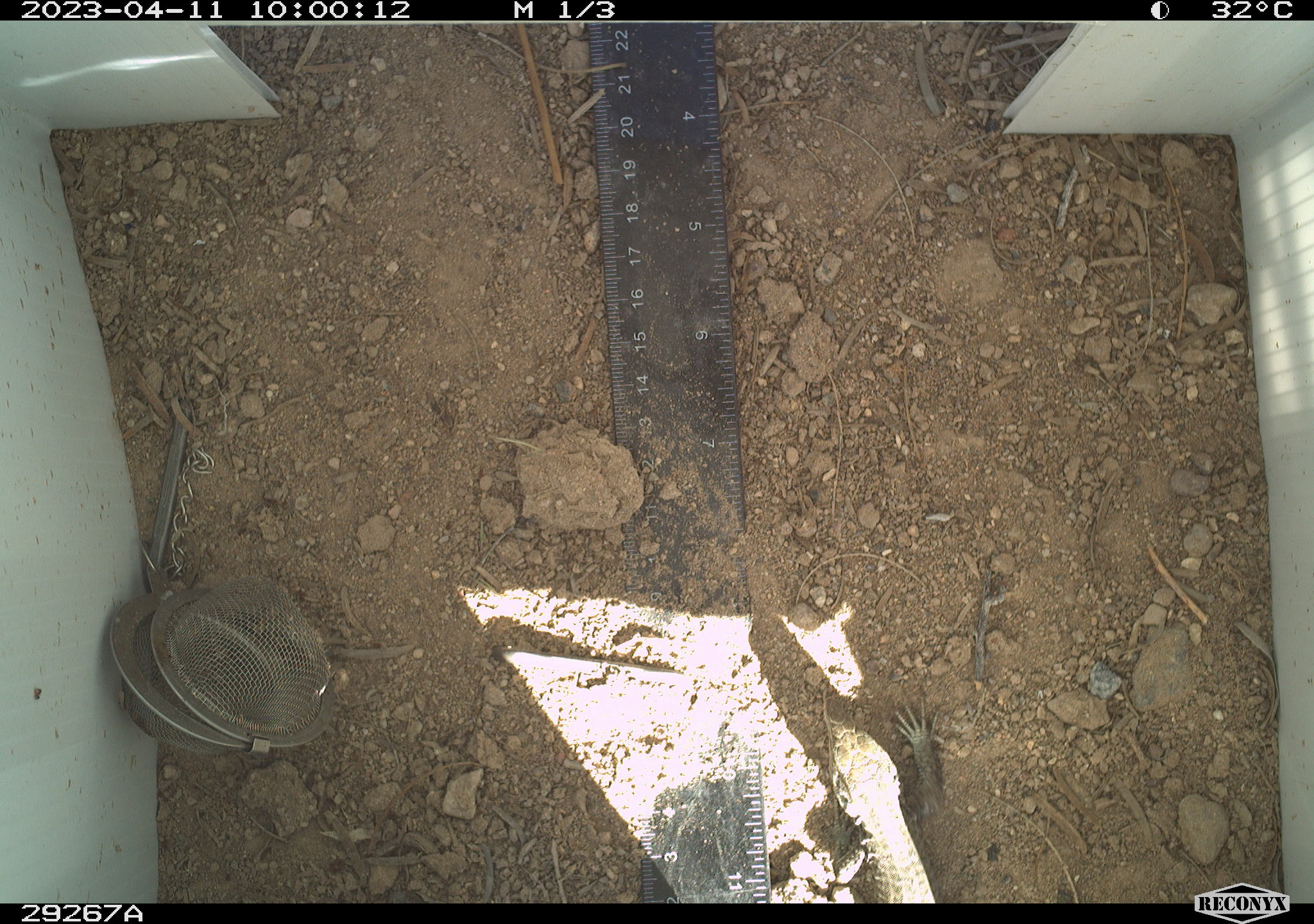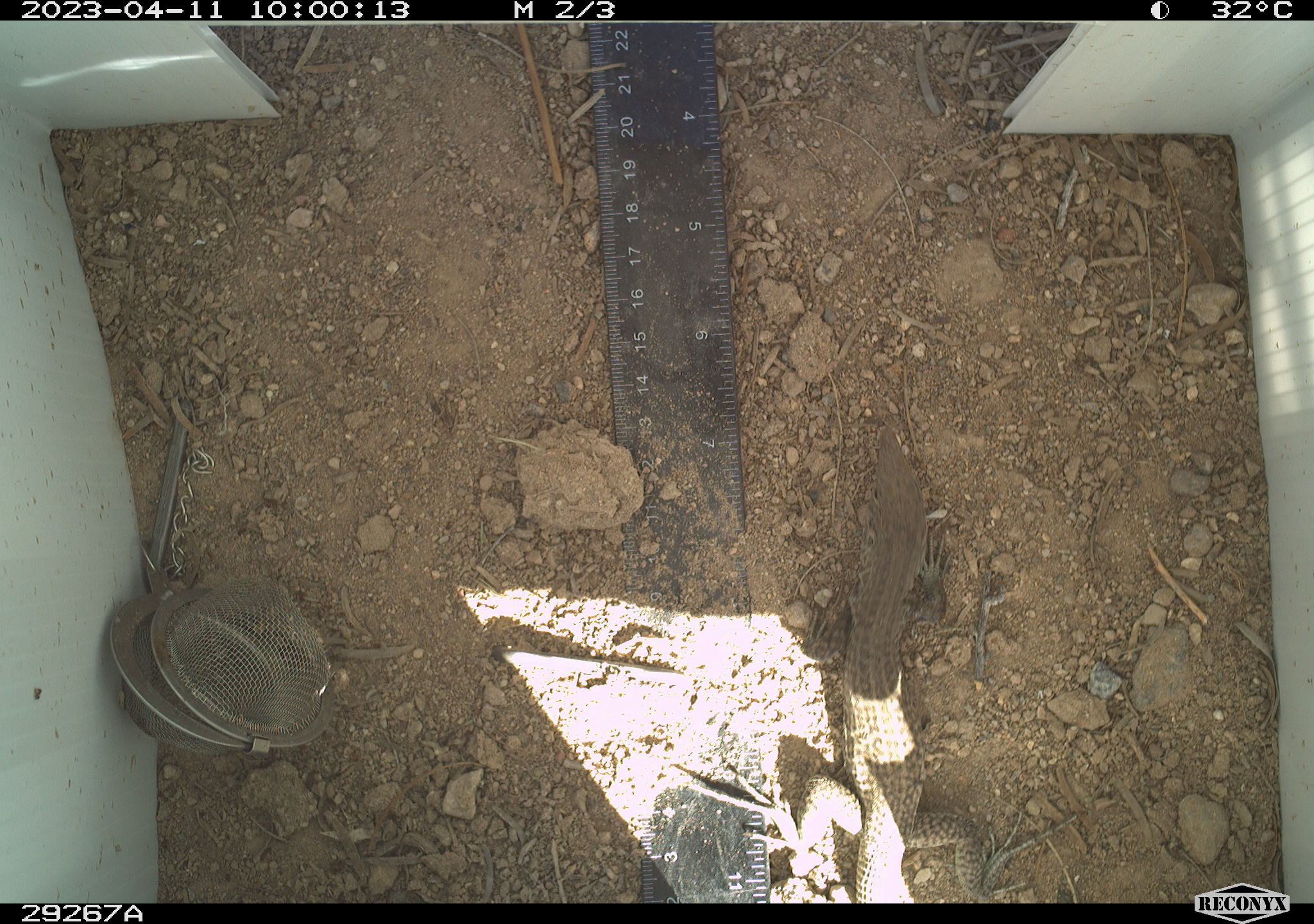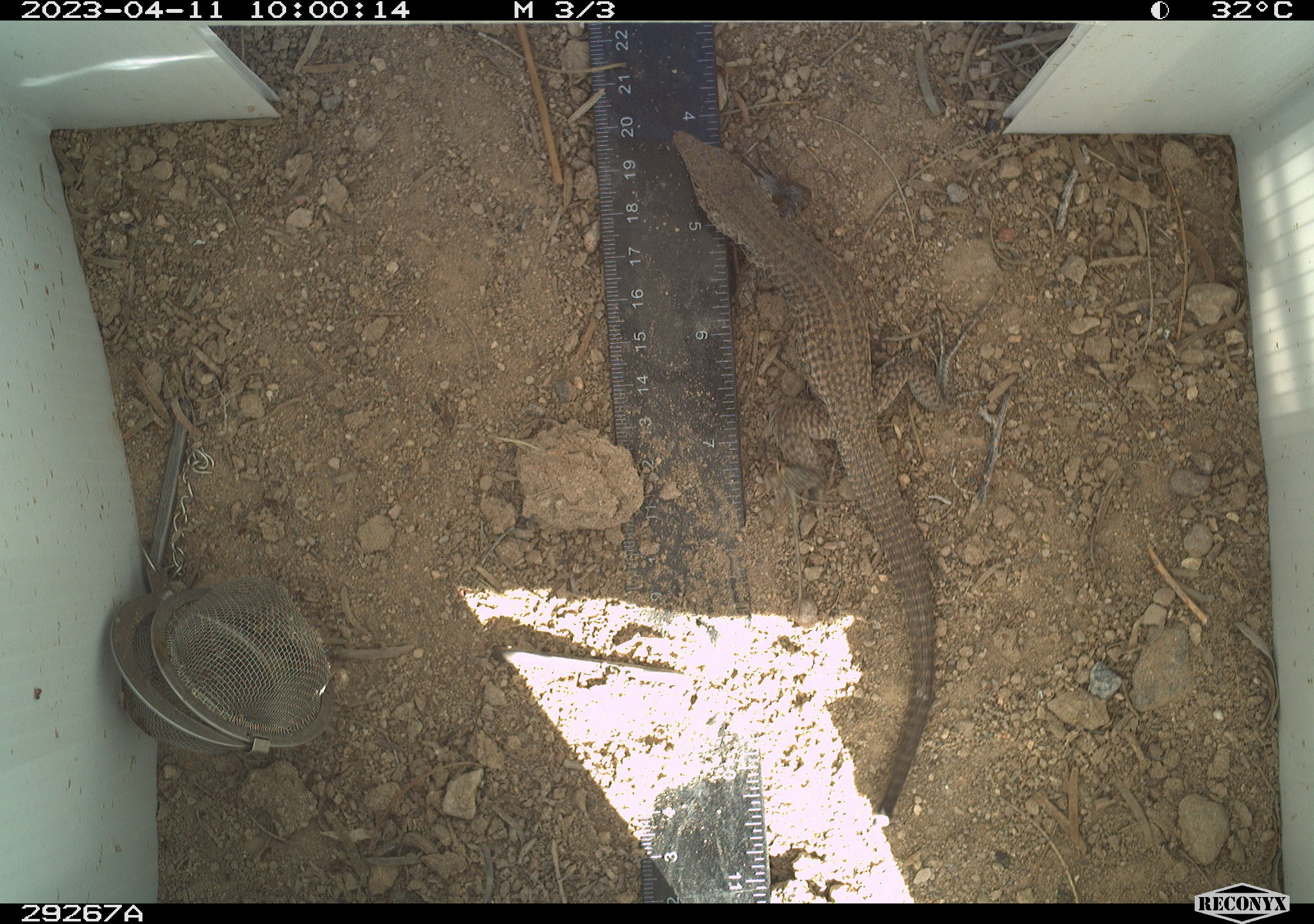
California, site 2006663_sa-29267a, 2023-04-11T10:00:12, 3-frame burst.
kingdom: Animalia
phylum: Chordata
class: Reptilia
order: Squamata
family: Teiidae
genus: Aspidoscelis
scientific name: Aspidoscelis tigris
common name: western whiptail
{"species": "western whiptail (Aspidoscelis tigris)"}